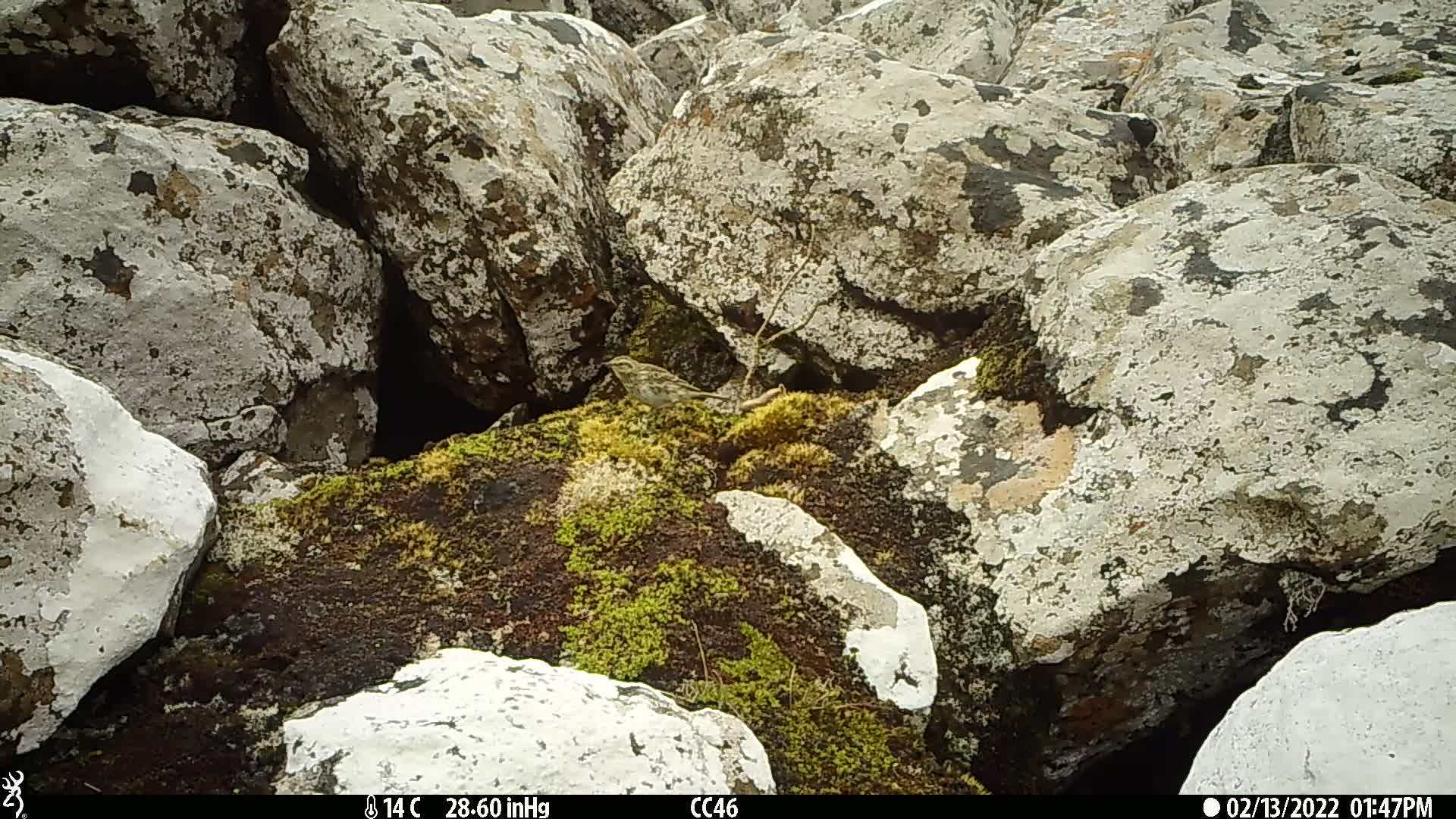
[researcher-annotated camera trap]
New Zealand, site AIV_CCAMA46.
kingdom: Animalia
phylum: Chordata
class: Aves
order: Passeriformes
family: Motacillidae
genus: Anthus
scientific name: Anthus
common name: pipit